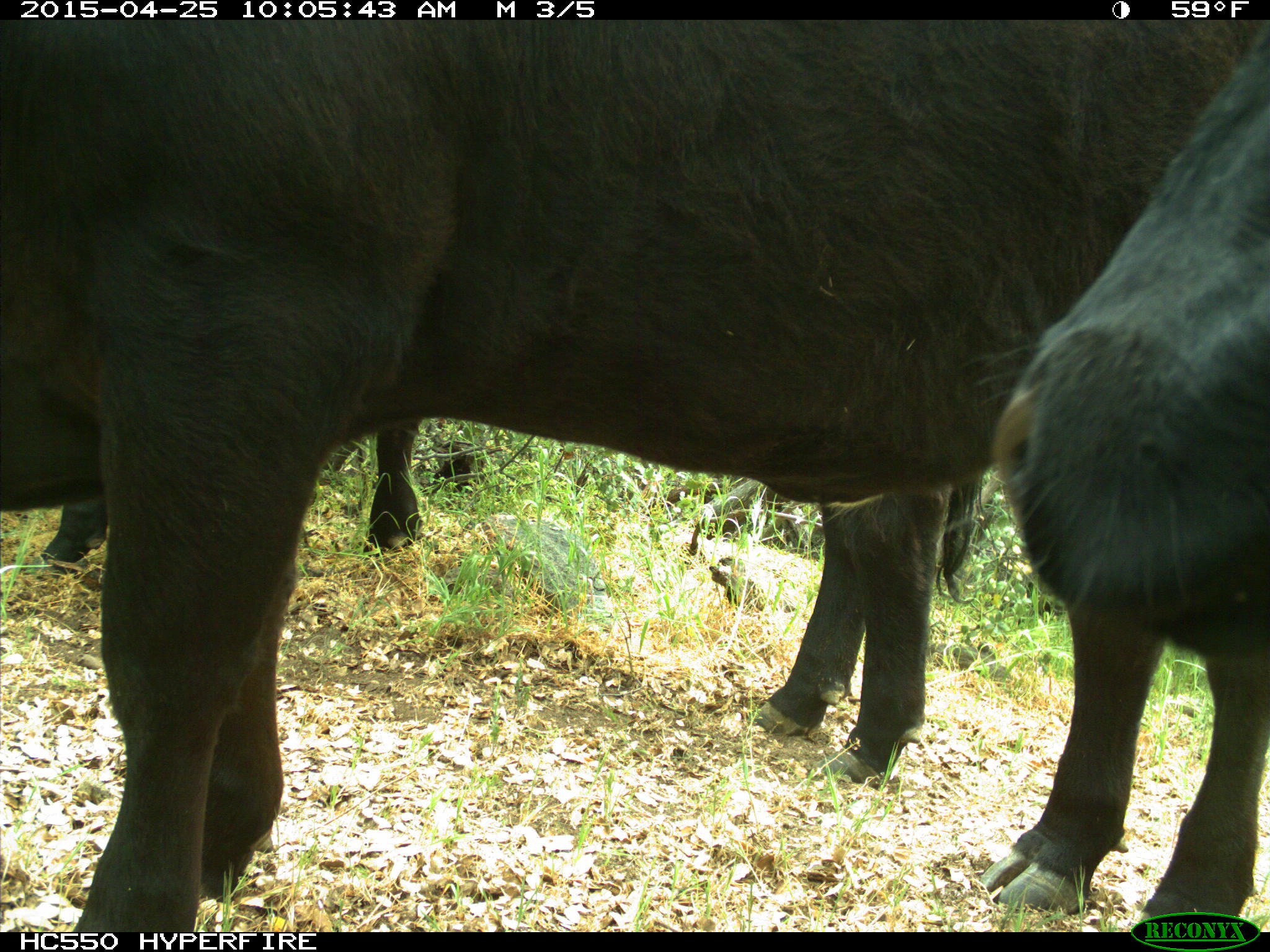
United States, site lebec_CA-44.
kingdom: Animalia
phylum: Chordata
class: Mammalia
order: Artiodactyla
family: Suidae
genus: Sus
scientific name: Sus scrofa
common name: wild boar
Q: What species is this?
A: Sus scrofa (wild boar).